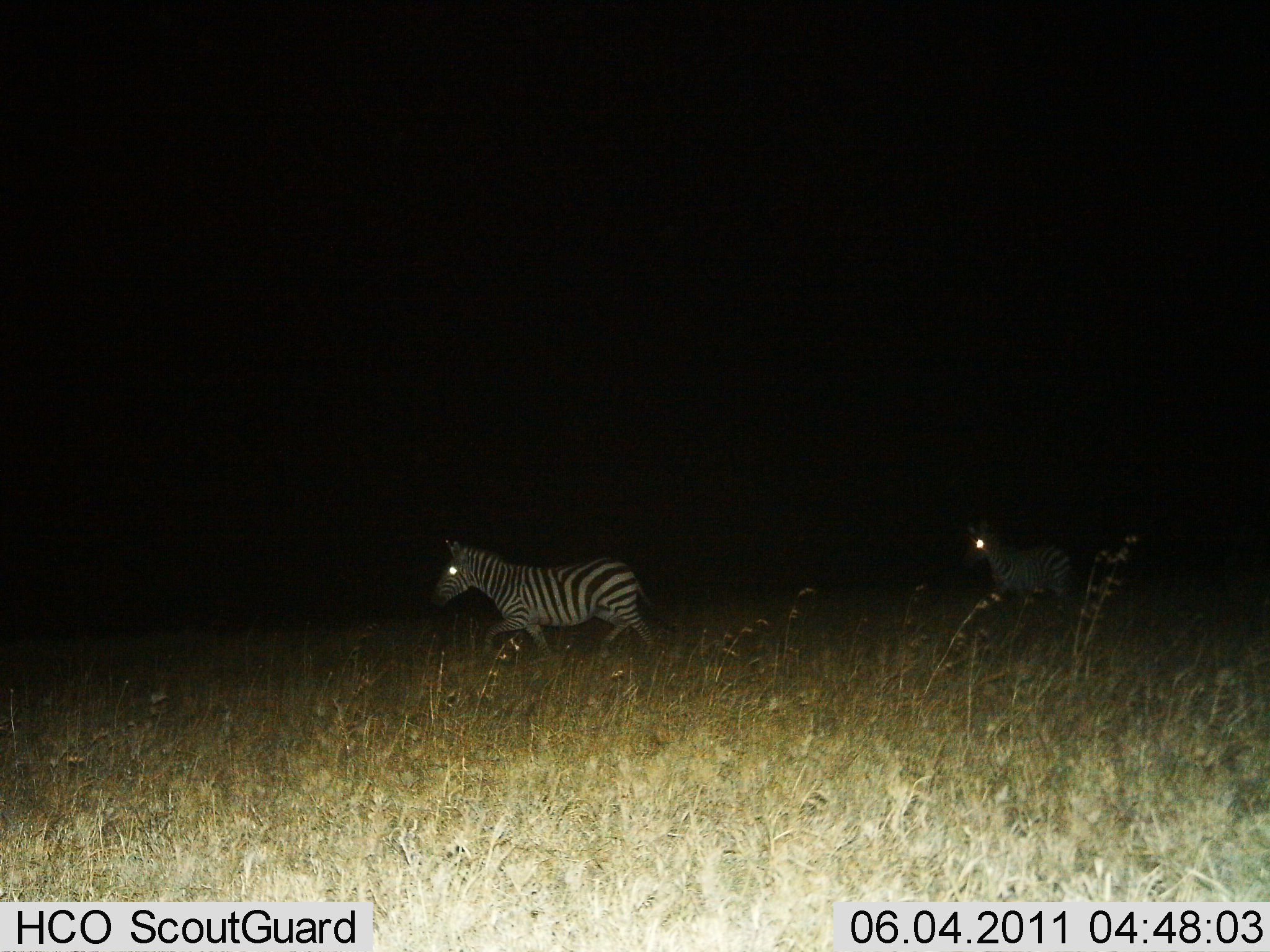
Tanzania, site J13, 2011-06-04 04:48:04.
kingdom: Animalia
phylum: Chordata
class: Mammalia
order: Perissodactyla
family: Equidae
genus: Equus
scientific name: Equus quagga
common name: plains zebra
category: zebra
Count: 2.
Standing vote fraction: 8%.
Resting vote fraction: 8%.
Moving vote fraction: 92%.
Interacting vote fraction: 0%.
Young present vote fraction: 8%.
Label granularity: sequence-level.